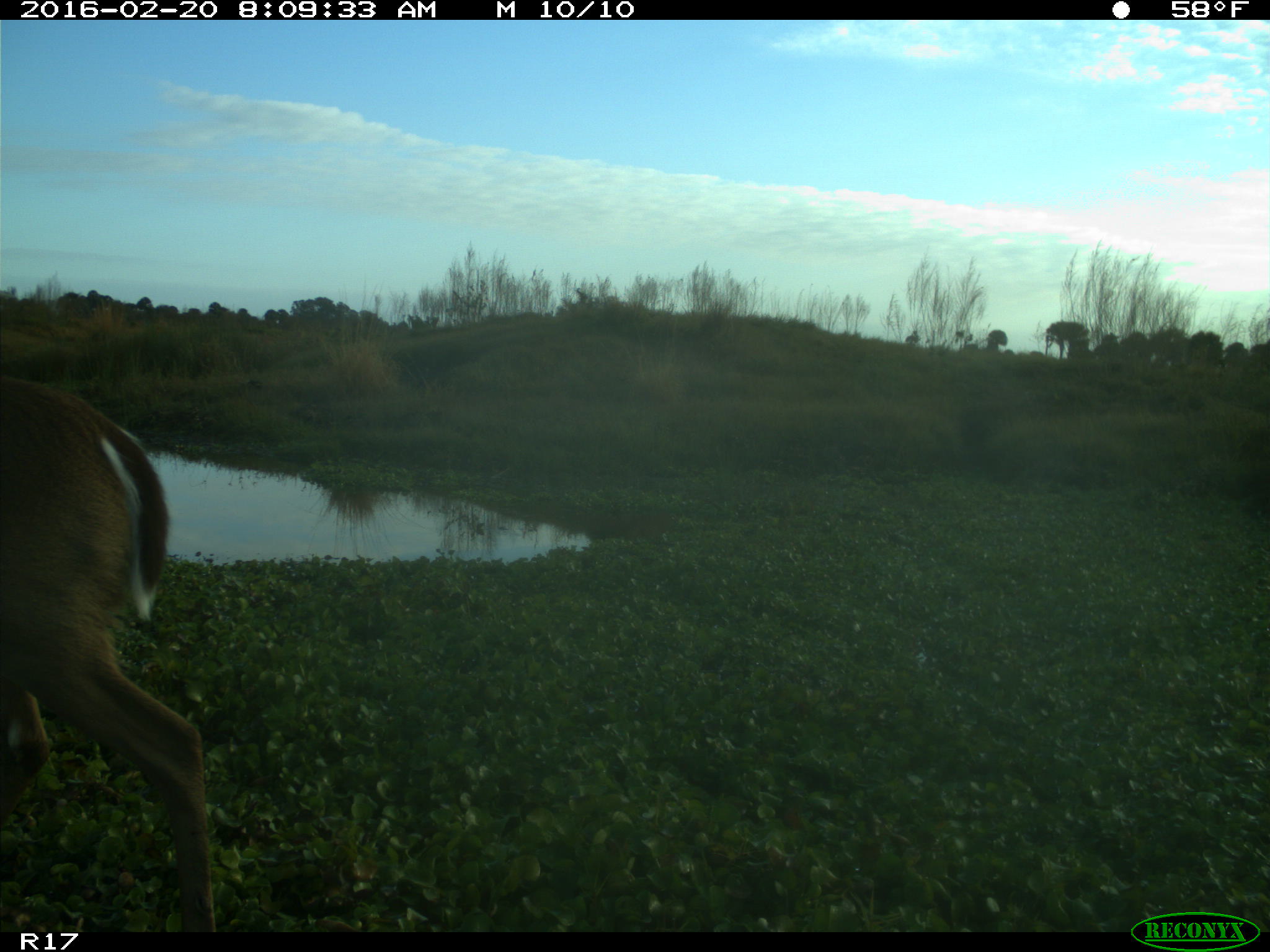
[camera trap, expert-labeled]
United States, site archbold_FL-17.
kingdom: Animalia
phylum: Chordata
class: Mammalia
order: Artiodactyla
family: Cervidae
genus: Odocoileus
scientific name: Odocoileus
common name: deer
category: unidentified deer